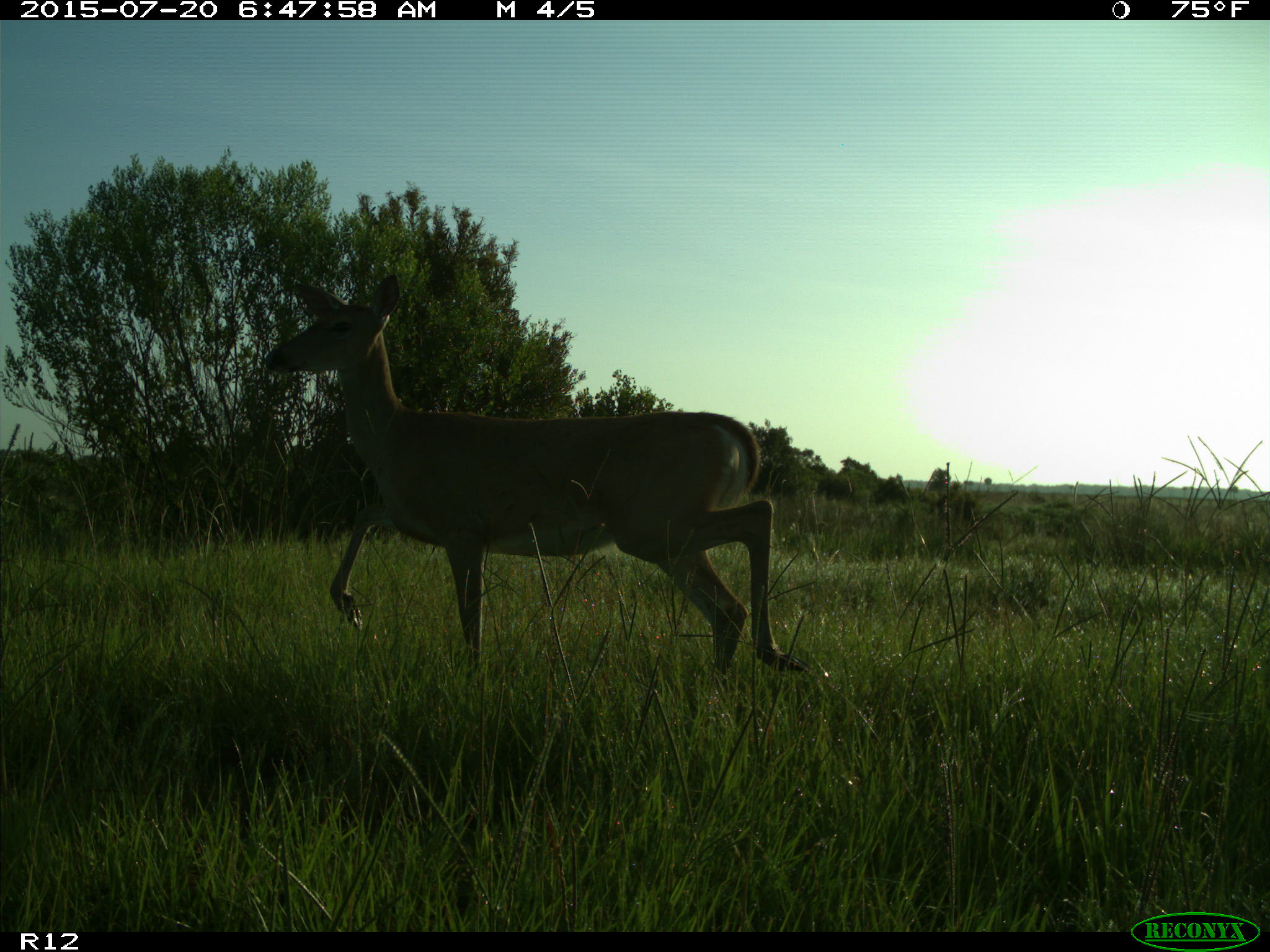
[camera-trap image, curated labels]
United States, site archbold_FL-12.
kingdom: Animalia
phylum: Chordata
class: Mammalia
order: Artiodactyla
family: Cervidae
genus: Odocoileus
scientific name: Odocoileus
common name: deer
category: unidentified deer